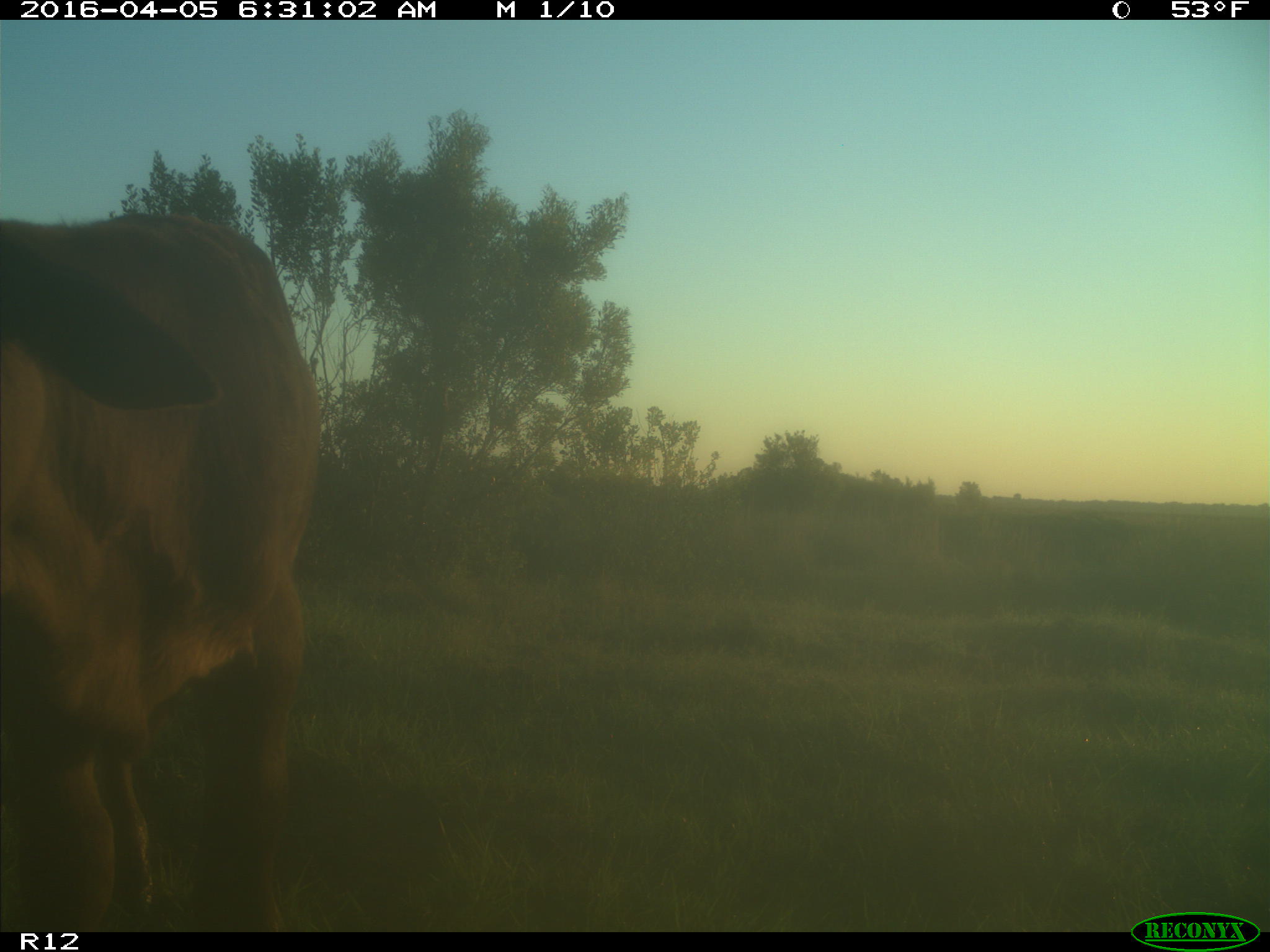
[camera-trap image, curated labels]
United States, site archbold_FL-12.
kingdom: Animalia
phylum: Chordata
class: Mammalia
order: Artiodactyla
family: Bovidae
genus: Bos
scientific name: Bos taurus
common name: domestic cow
Bos taurus (domestic cow).